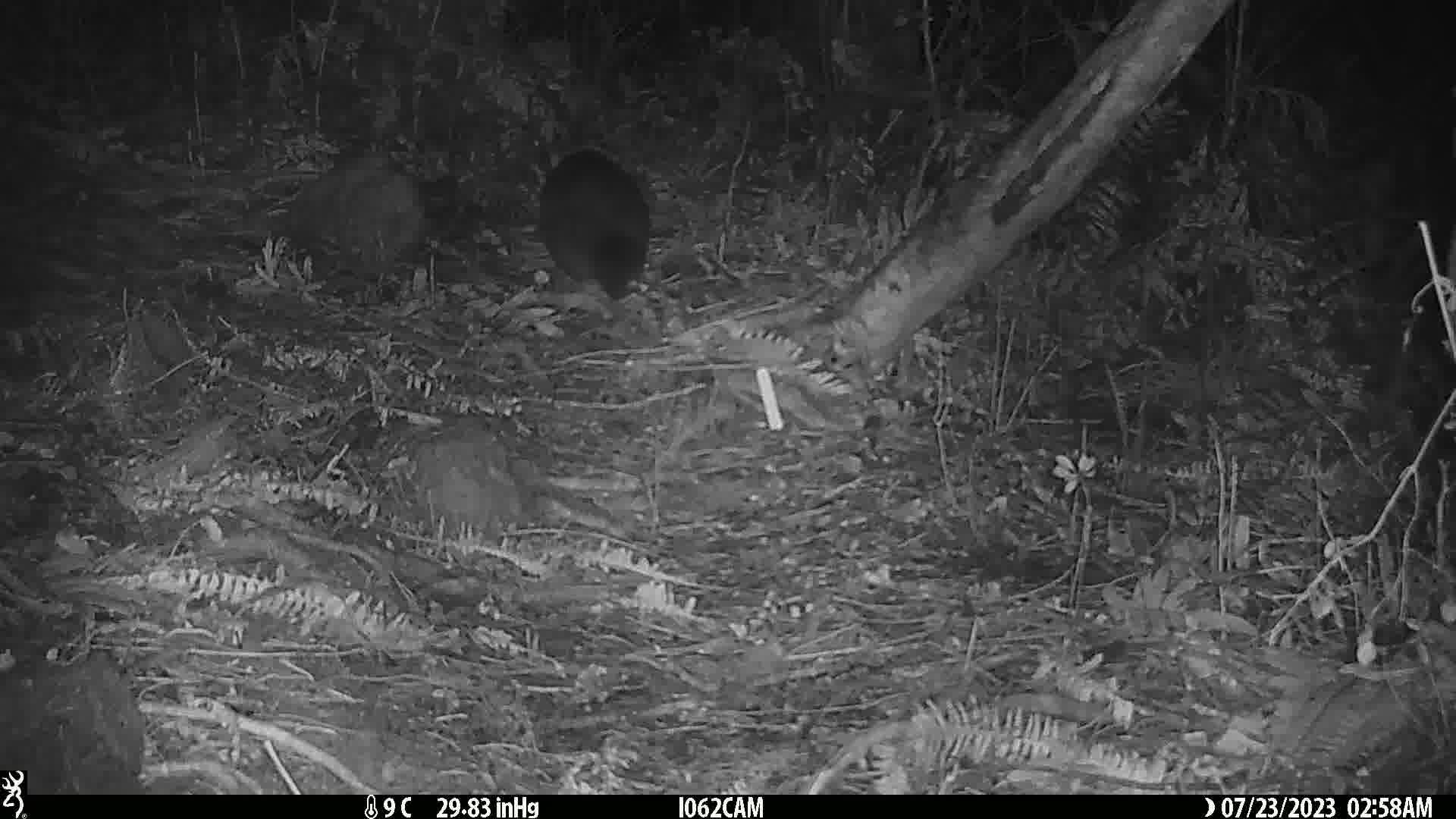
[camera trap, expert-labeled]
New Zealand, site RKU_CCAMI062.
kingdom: Animalia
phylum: Chordata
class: Mammalia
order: Diprotodontia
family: Phalangeridae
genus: Trichosurus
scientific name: Trichosurus vulpecula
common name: common brushtail possum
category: possum